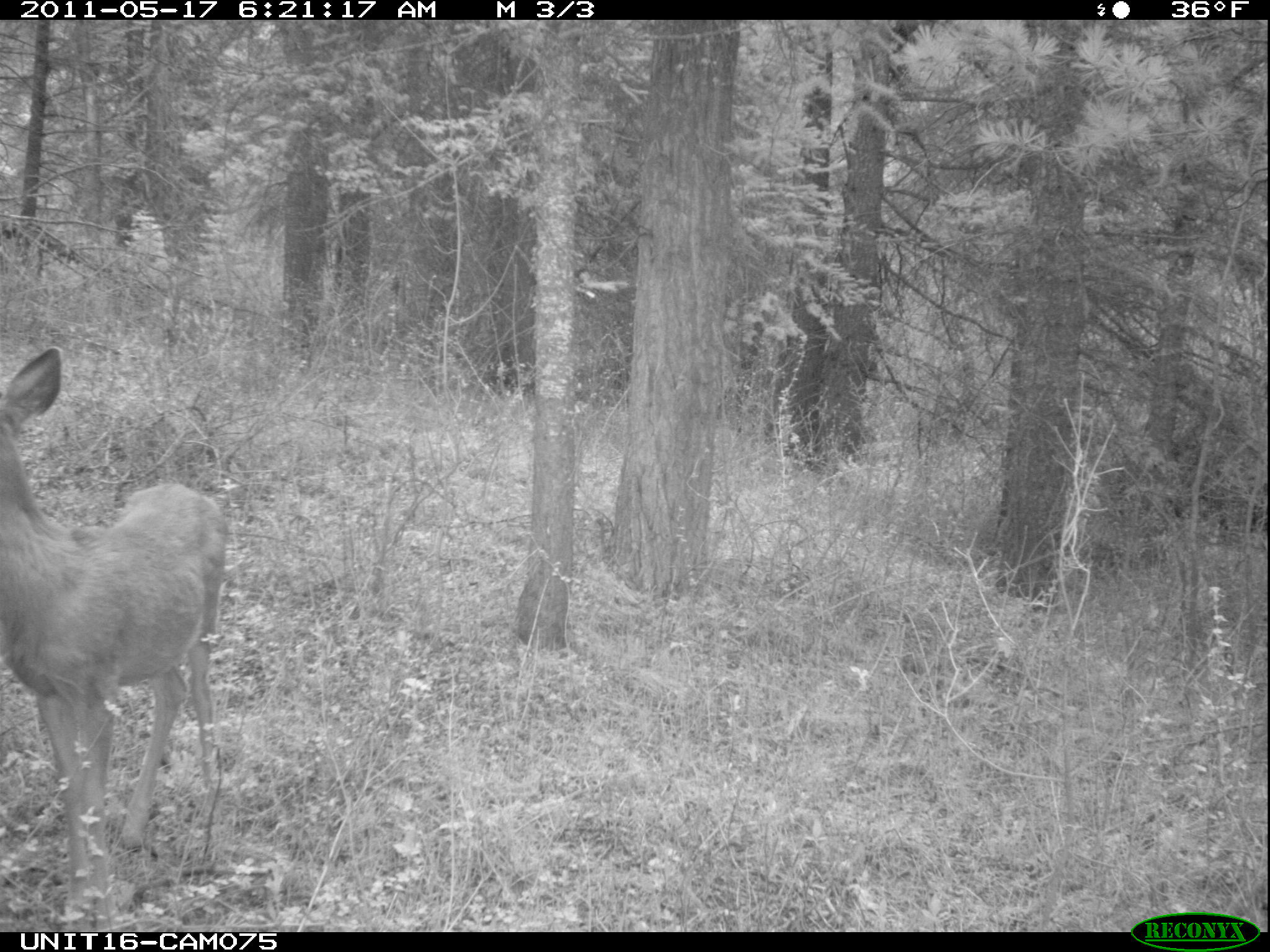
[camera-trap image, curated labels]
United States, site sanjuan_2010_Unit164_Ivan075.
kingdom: Animalia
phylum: Chordata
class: Mammalia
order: Artiodactyla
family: Cervidae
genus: Odocoileus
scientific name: Odocoileus hemionus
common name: mule deer